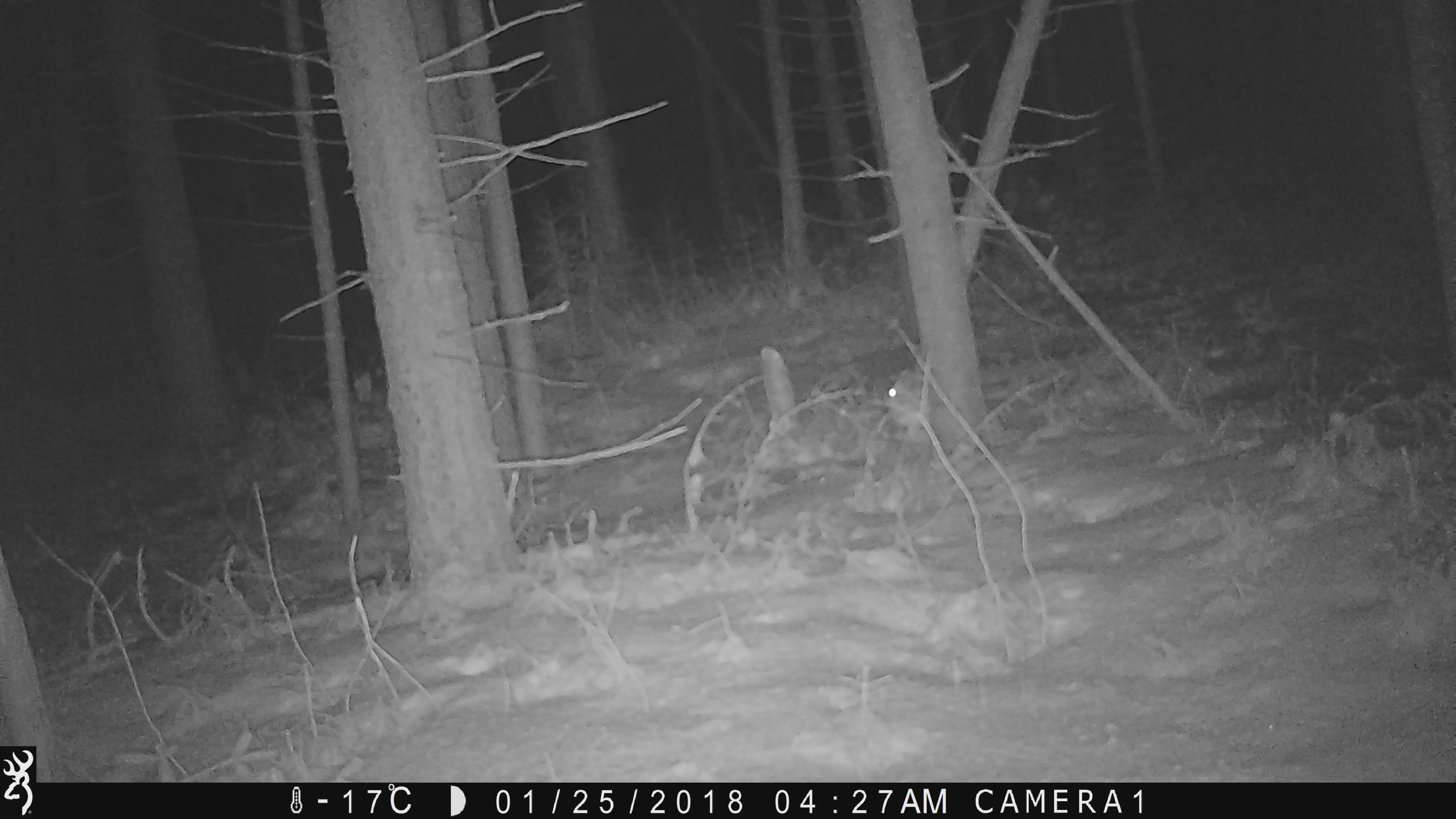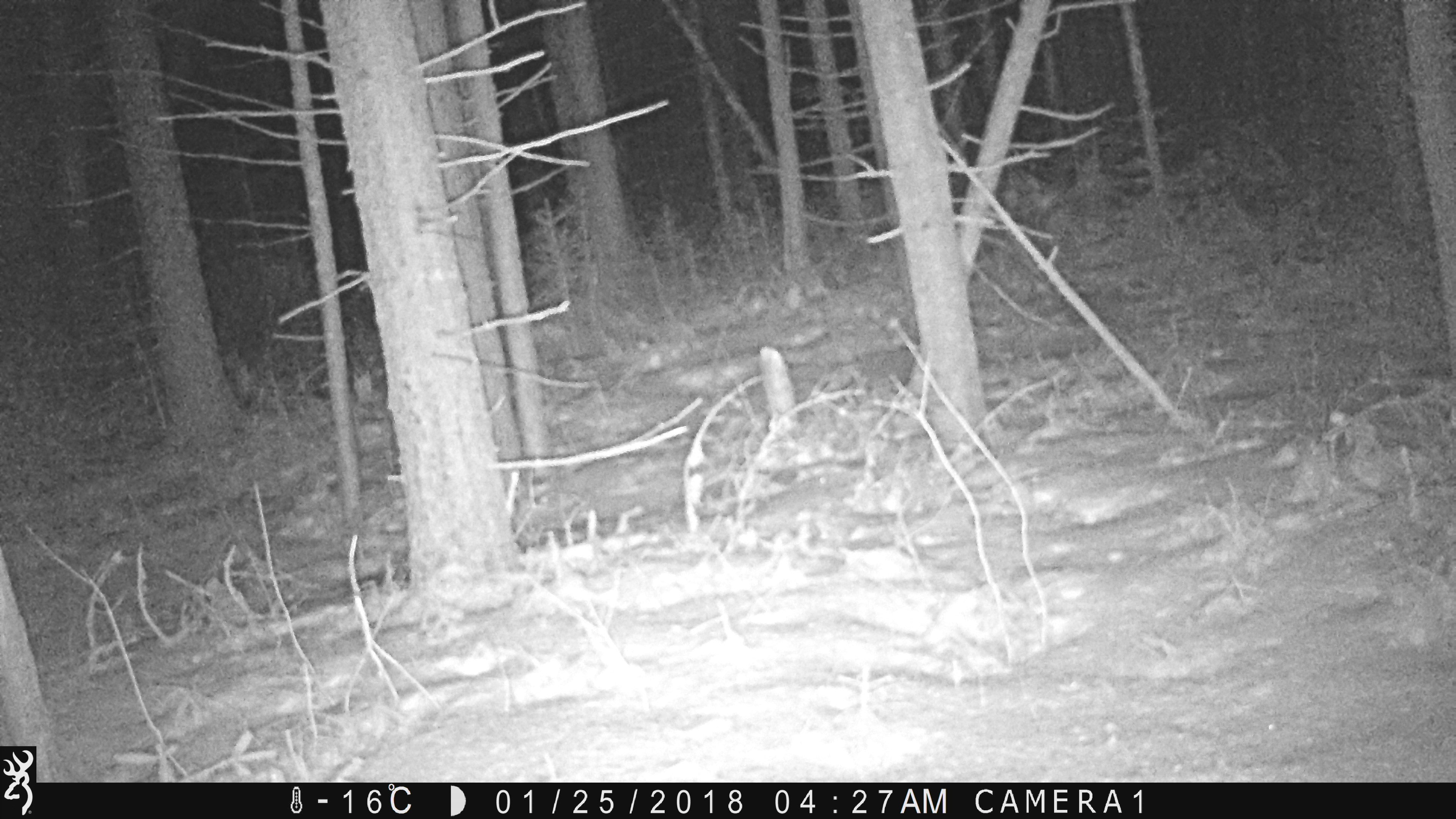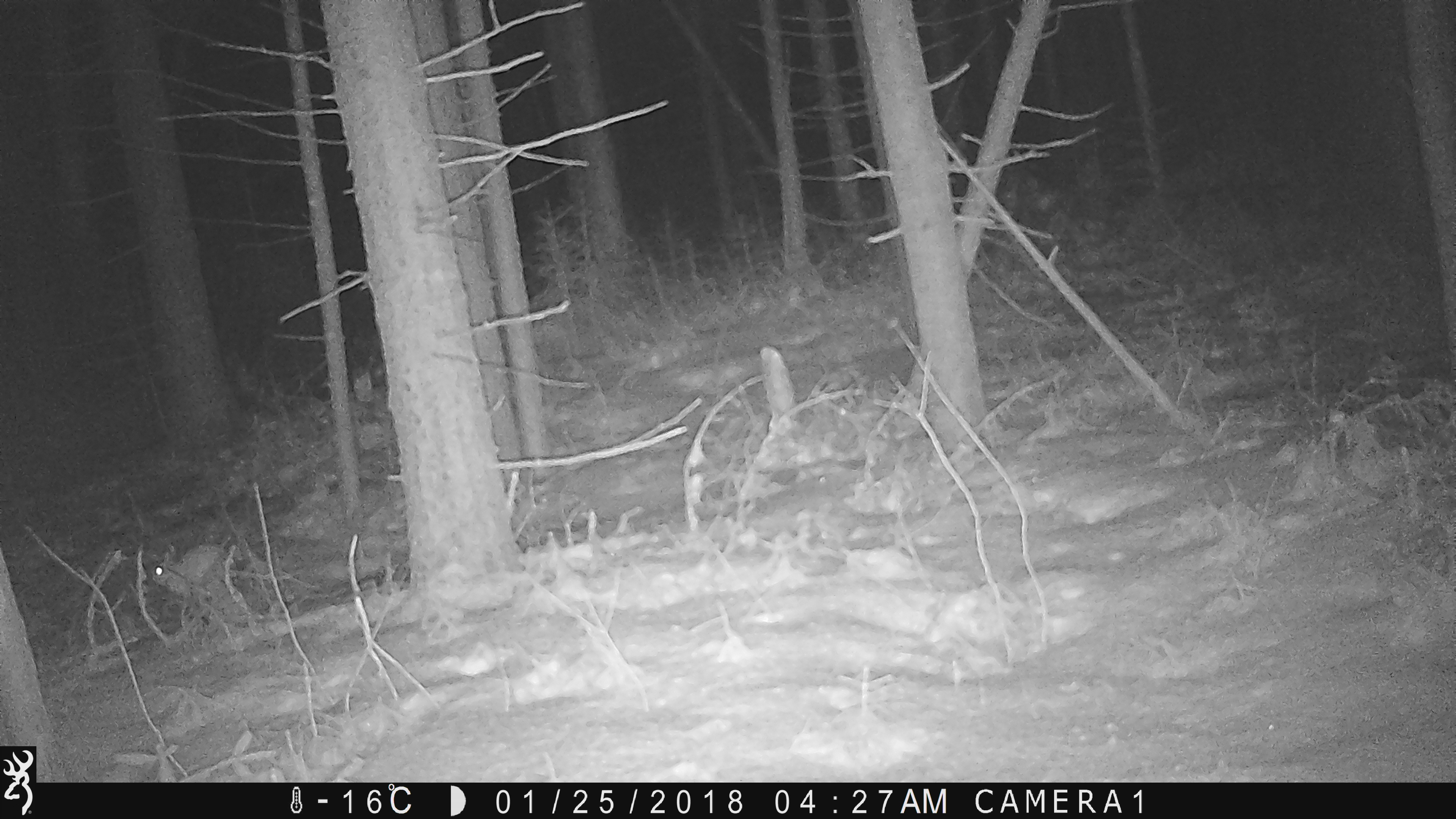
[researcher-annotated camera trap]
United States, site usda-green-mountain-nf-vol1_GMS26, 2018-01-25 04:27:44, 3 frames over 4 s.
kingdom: Animalia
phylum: Chordata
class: Mammalia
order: Lagomorpha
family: Leporidae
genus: Lepus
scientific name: Lepus americanus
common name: snowshoe hare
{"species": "snowshoe hare (Lepus americanus)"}